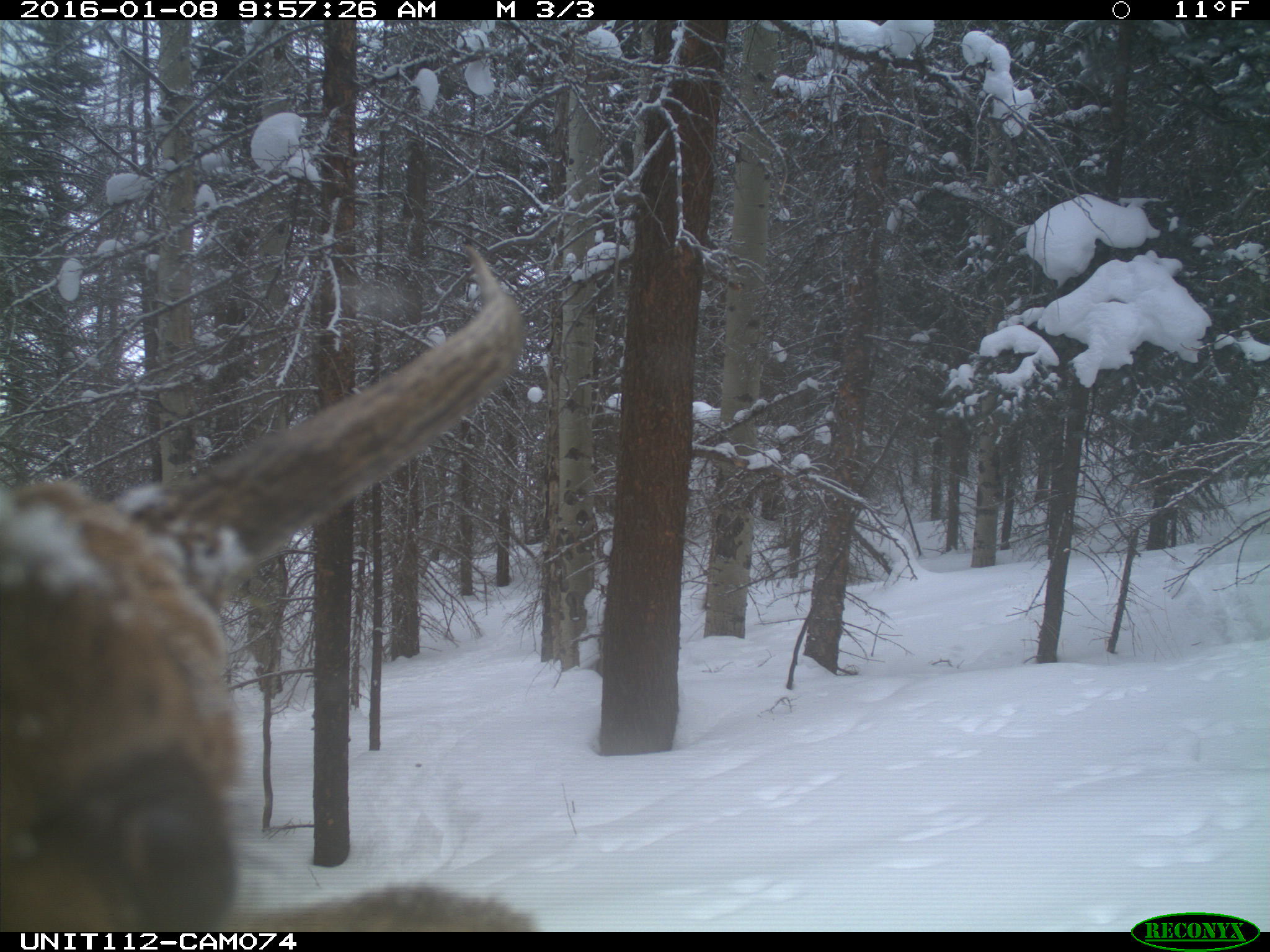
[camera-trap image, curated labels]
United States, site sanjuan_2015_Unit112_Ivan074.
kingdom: Animalia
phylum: Chordata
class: Mammalia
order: Artiodactyla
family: Cervidae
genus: Cervus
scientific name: Cervus elaphus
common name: red deer